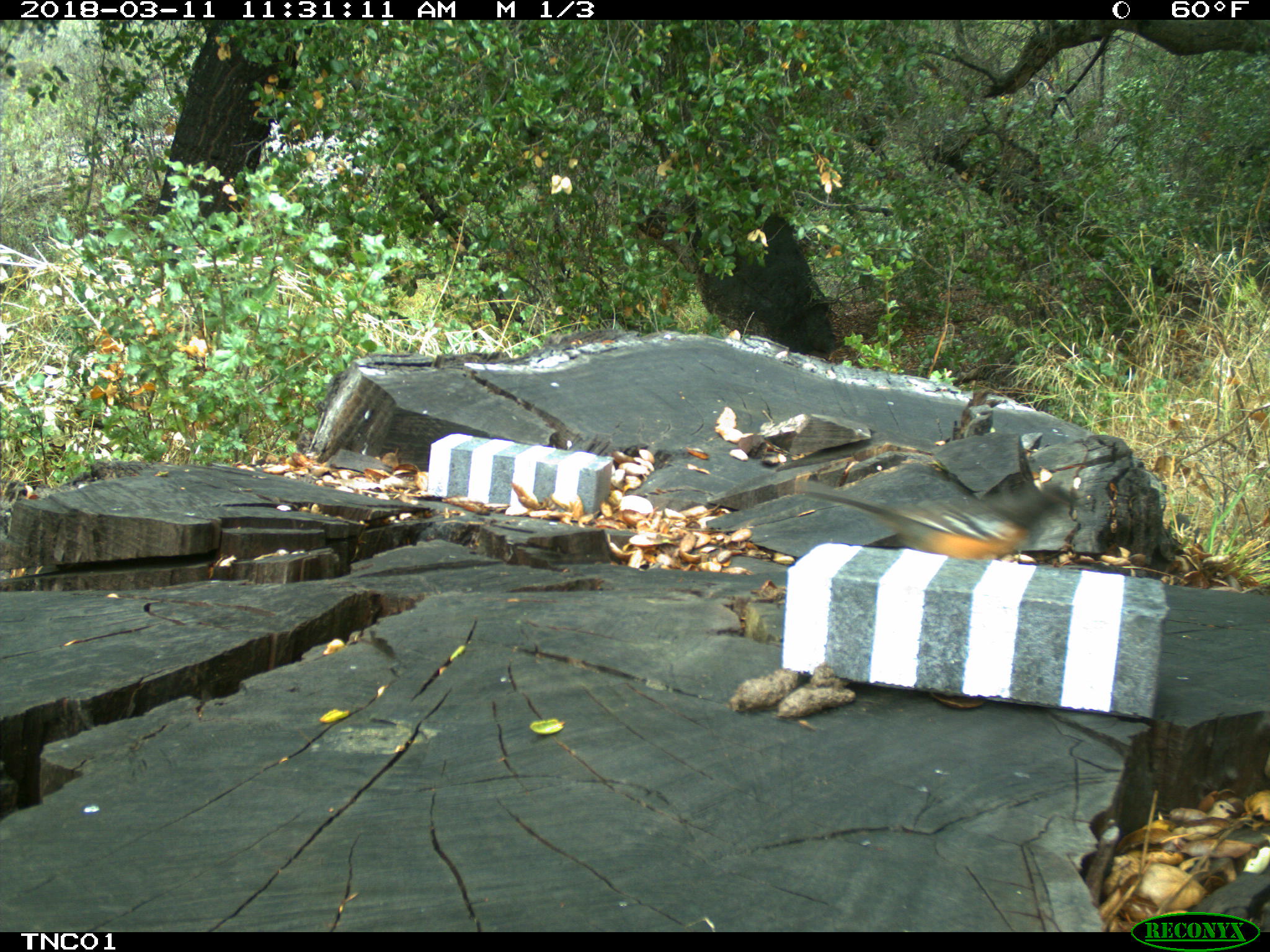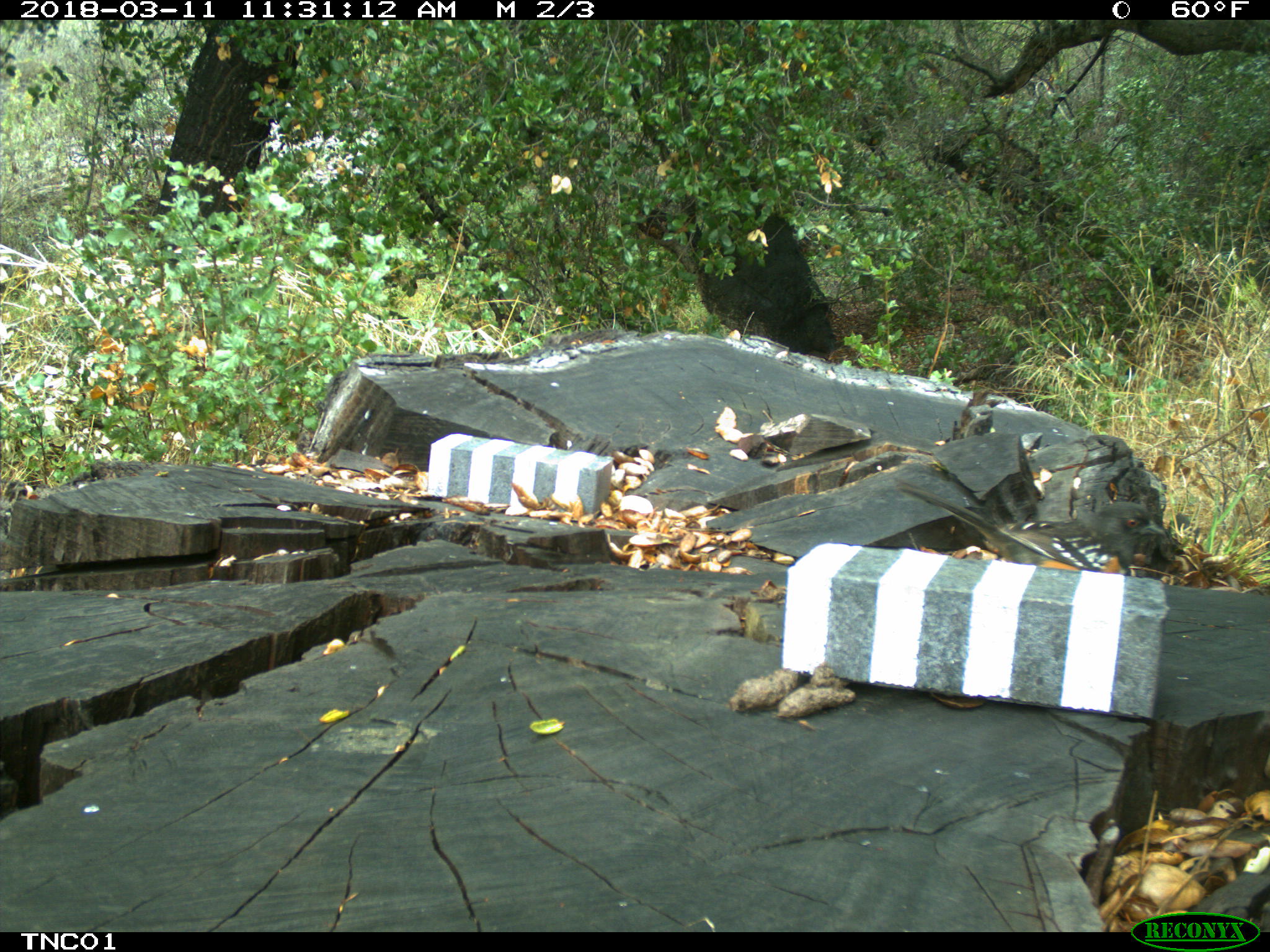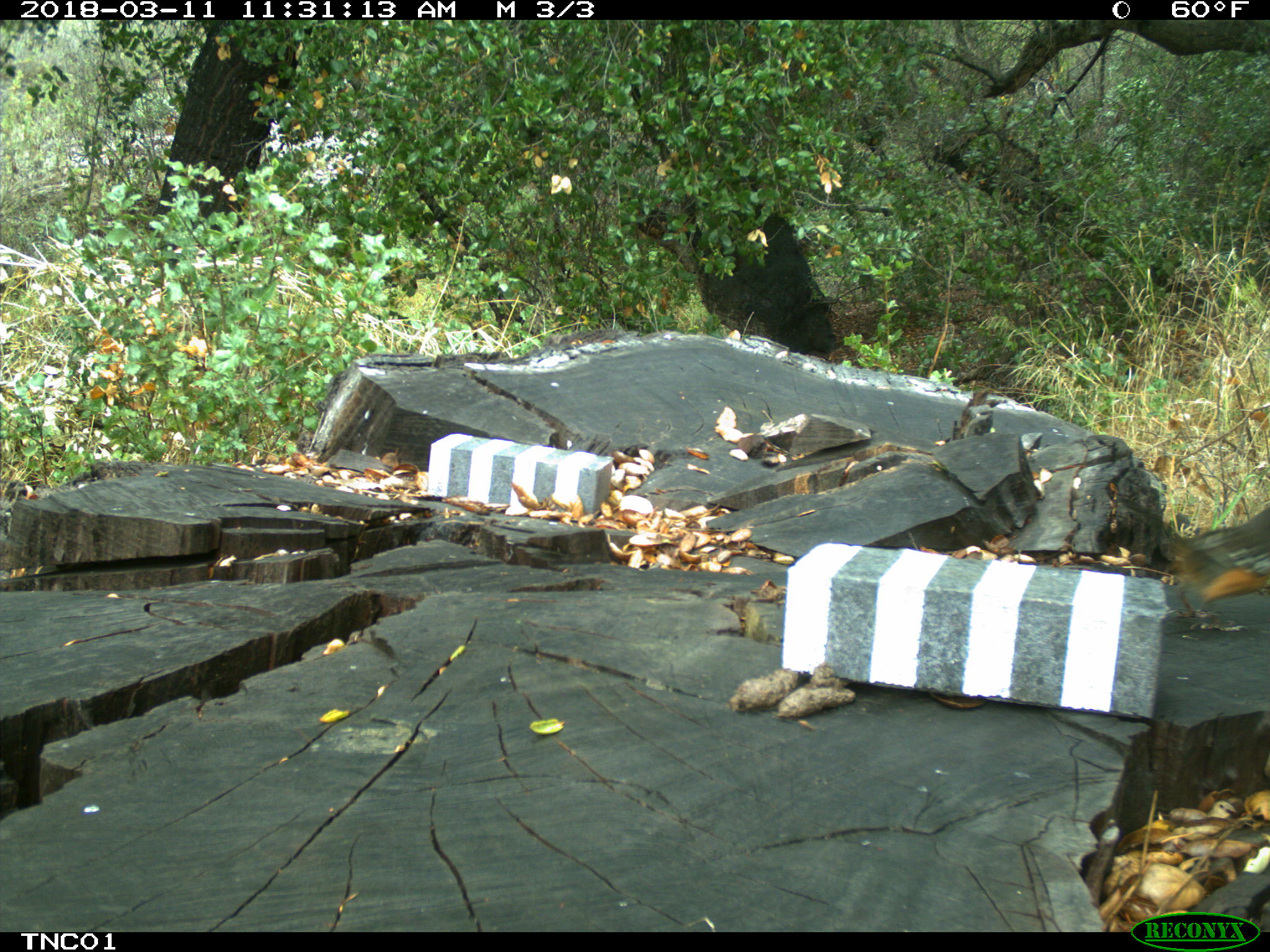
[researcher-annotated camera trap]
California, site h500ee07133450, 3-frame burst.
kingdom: Animalia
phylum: Chordata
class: Aves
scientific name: Aves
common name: bird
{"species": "bird (Aves)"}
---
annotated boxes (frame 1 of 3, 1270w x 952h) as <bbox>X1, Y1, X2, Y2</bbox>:
bird: <bbox>795, 480, 1075, 560</bbox>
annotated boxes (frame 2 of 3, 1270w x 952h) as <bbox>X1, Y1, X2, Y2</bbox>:
bird: <bbox>897, 478, 1167, 574</bbox>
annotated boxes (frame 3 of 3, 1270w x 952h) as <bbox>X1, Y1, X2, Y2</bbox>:
bird: <bbox>1112, 493, 1269, 632</bbox>